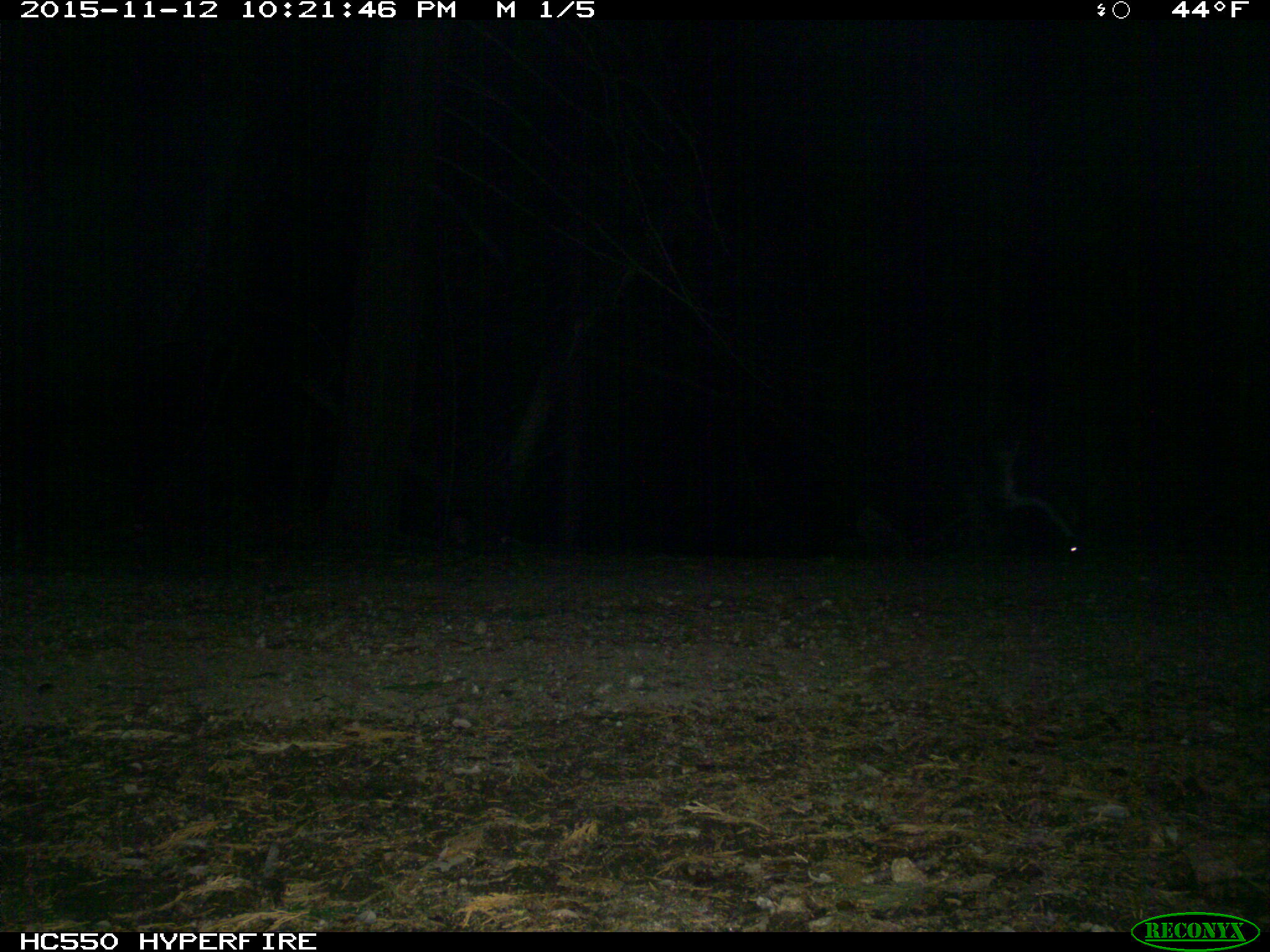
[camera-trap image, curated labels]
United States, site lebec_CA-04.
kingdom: Animalia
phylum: Chordata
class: Mammalia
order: Carnivora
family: Mephitidae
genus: Mephitis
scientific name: Mephitis mephitis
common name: striped skunk